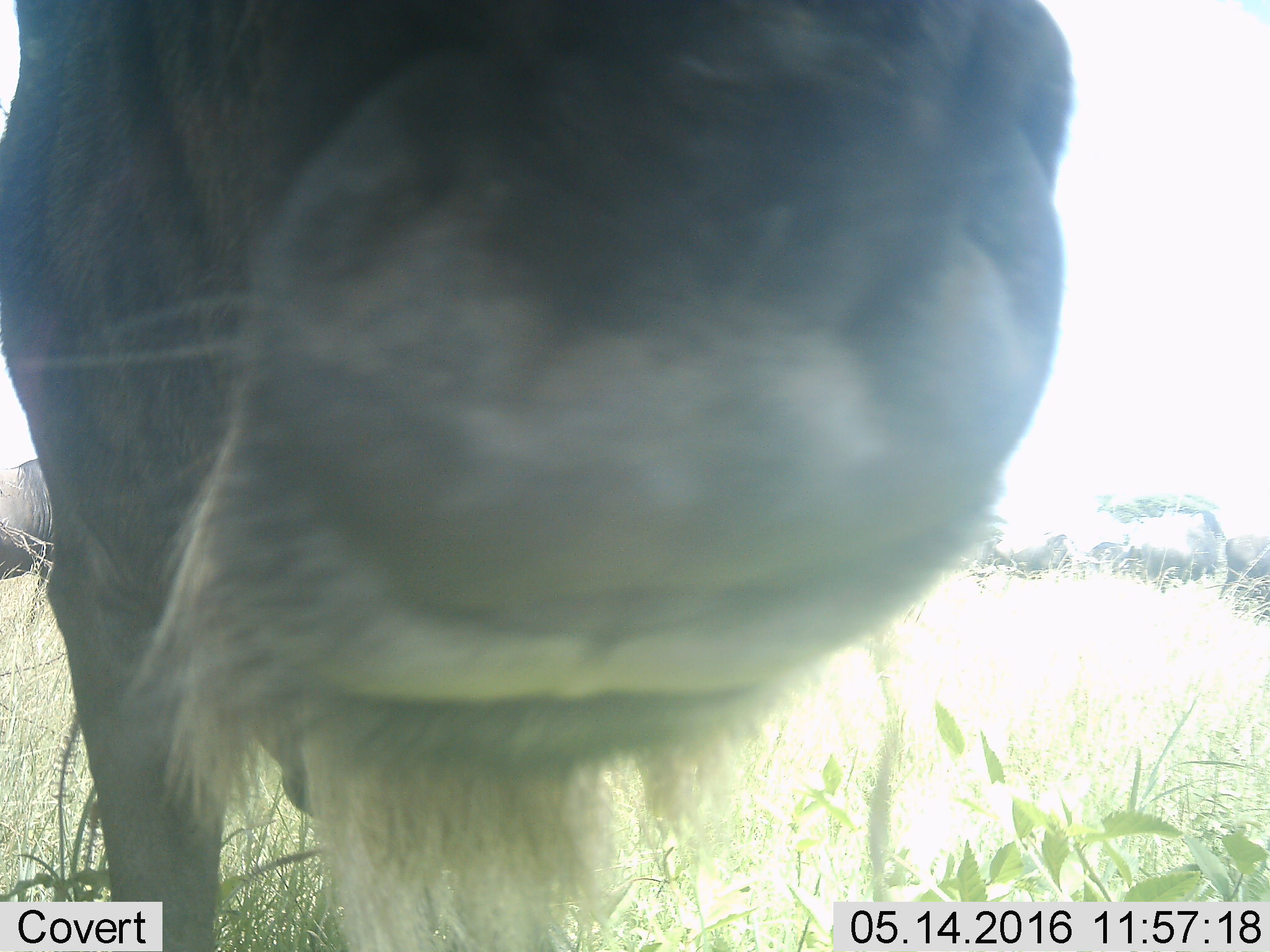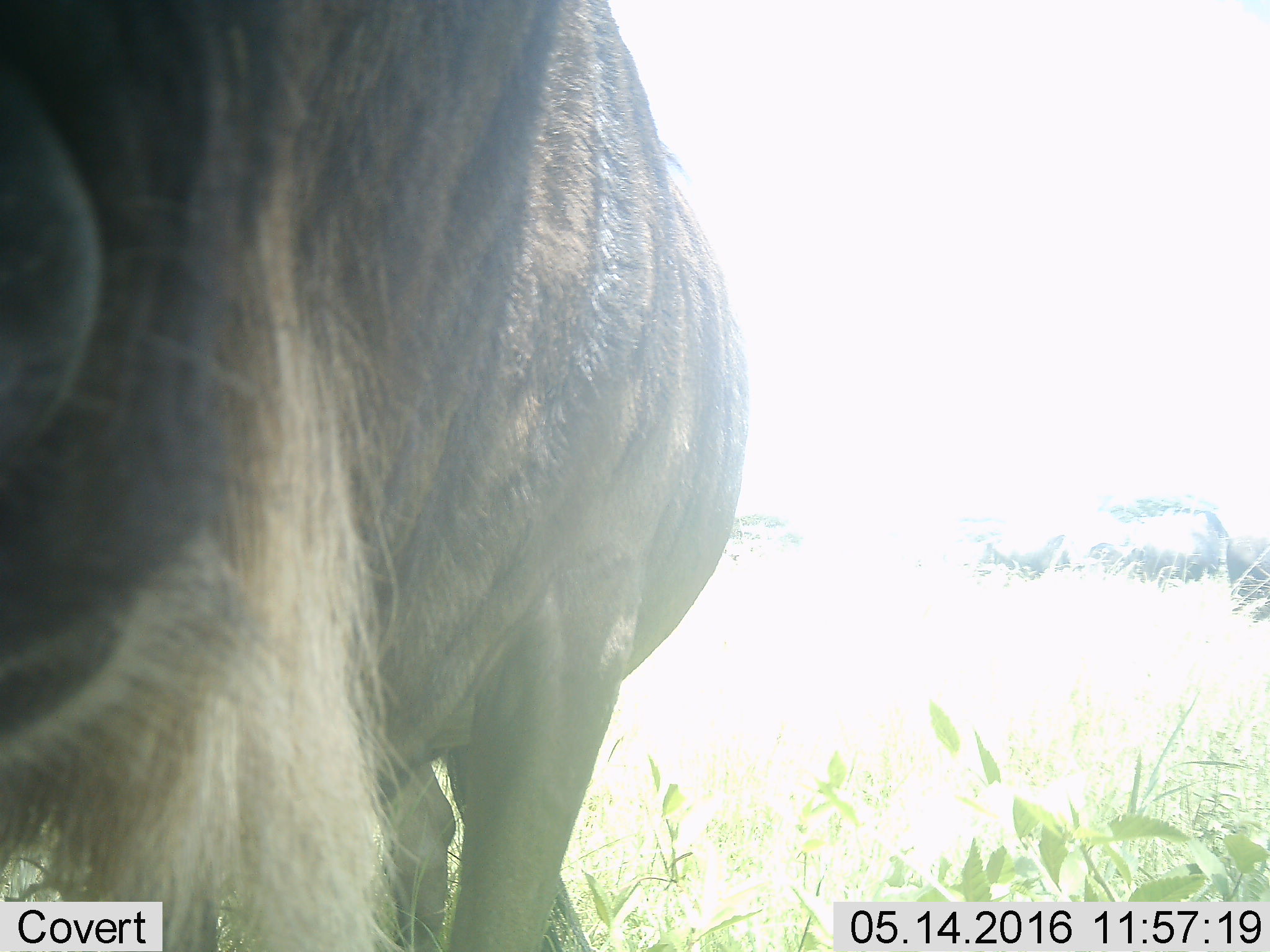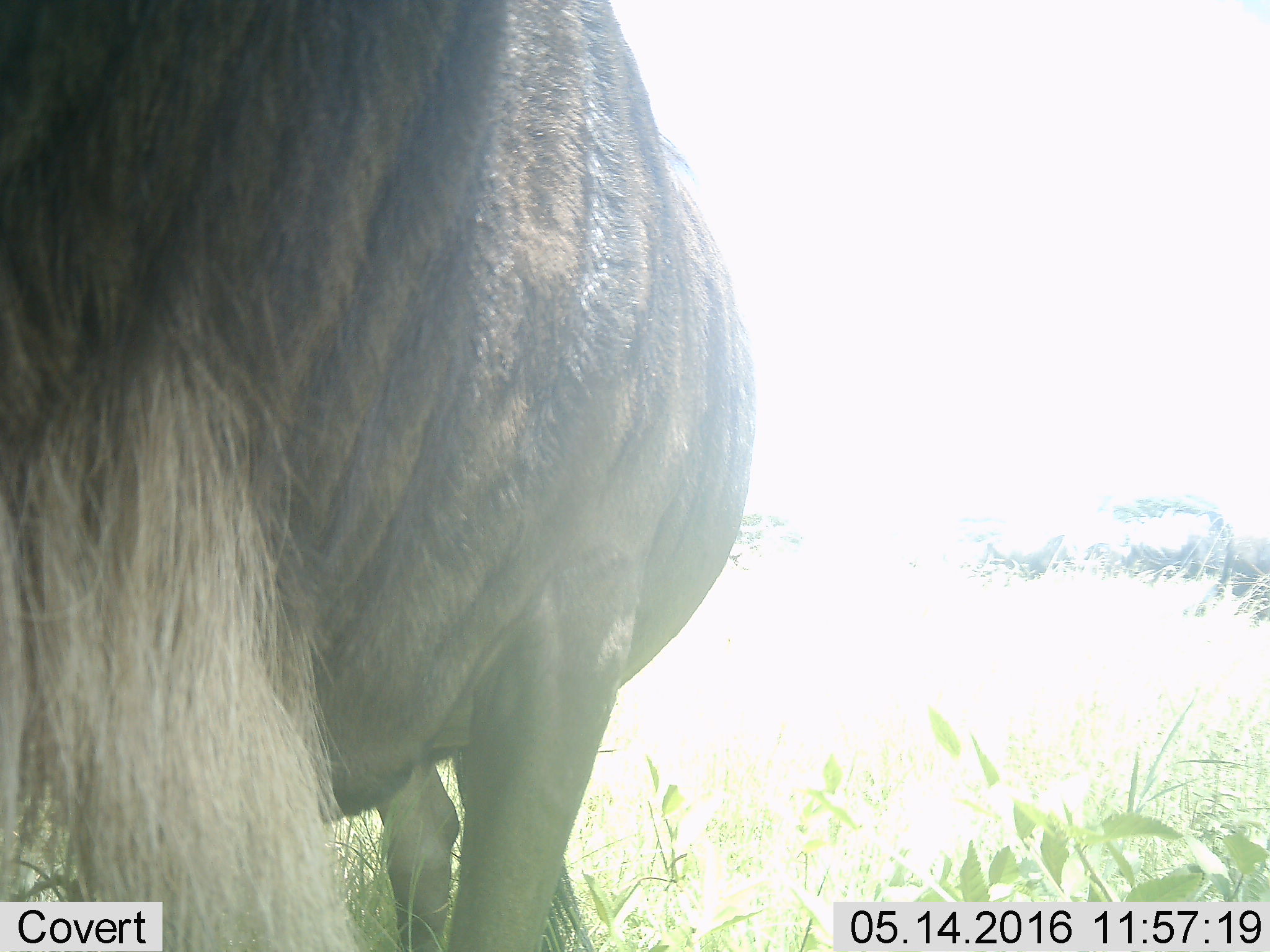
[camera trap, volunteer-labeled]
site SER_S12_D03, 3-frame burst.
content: unidentified animal